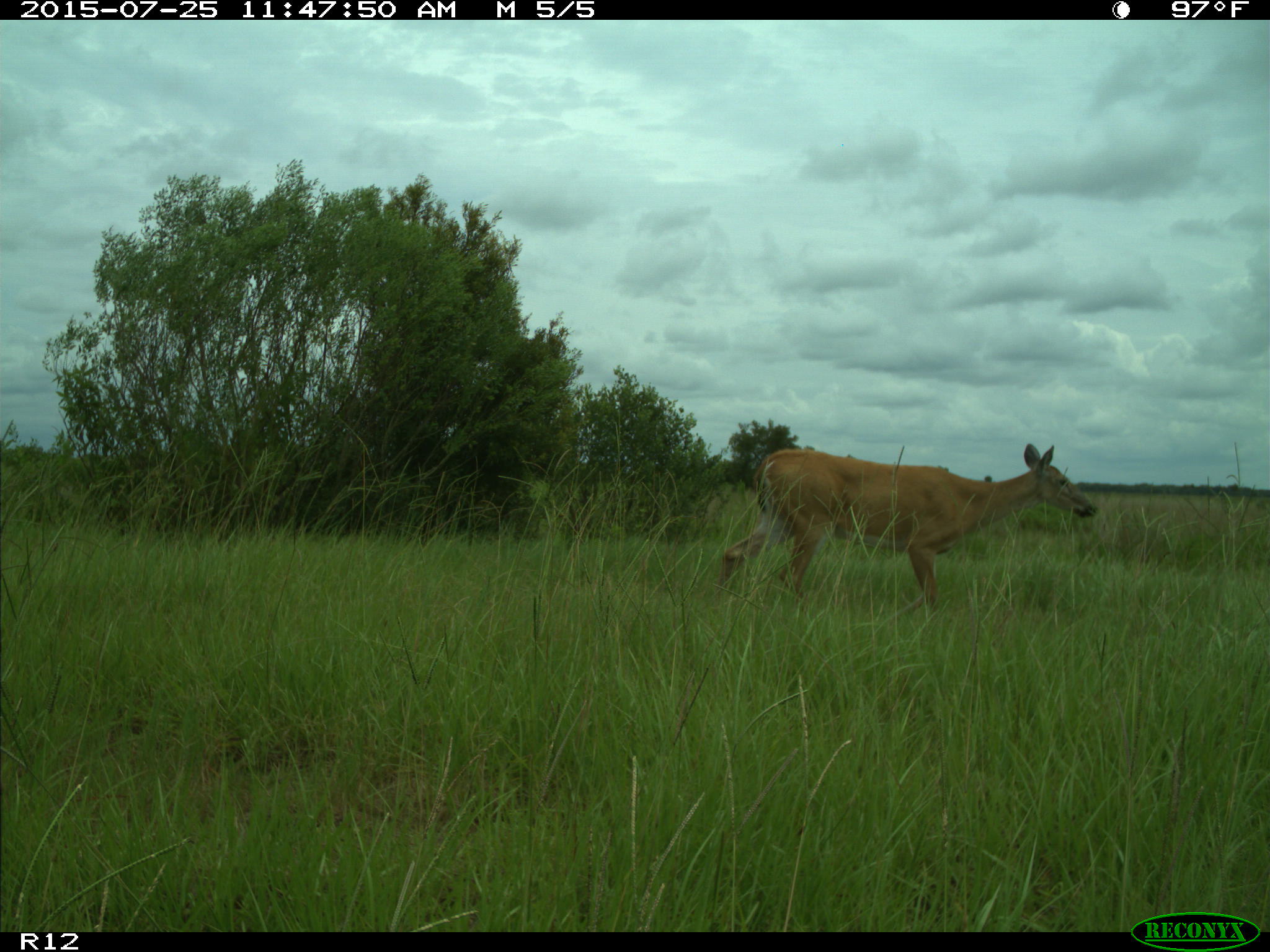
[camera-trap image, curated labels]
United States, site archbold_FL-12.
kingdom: Animalia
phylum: Chordata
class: Mammalia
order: Artiodactyla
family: Cervidae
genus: Odocoileus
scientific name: Odocoileus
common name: deer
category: unidentified deer